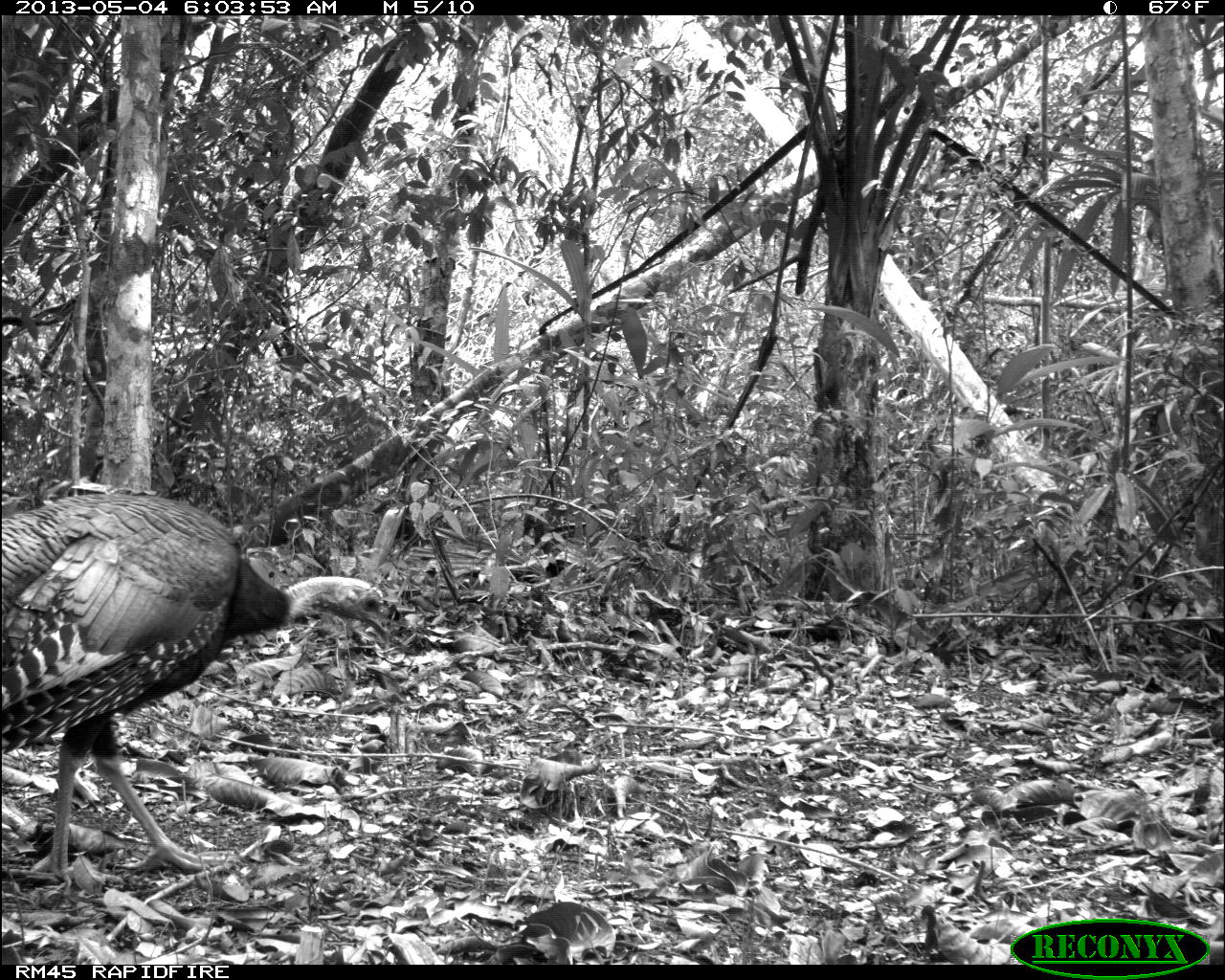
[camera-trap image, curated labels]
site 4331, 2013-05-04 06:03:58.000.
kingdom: Animalia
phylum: Chordata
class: Aves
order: Galliformes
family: Phasianidae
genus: Meleagris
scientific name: Meleagris ocellata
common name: ocellated turkey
Meleagris ocellata (ocellated turkey), count 1, sex female.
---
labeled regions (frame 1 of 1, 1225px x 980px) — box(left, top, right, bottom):
meleagris ocellata: box(0, 492, 387, 886)